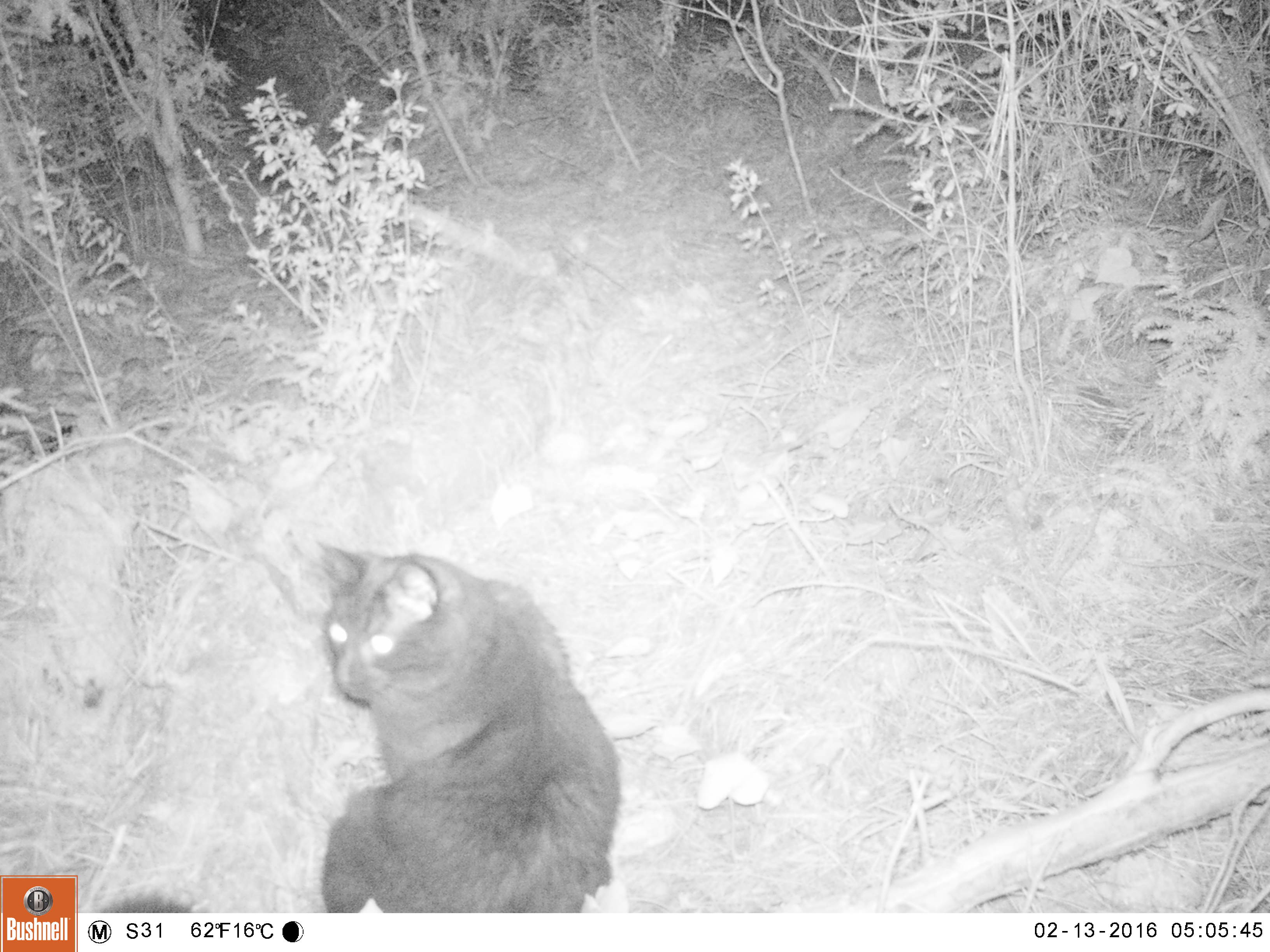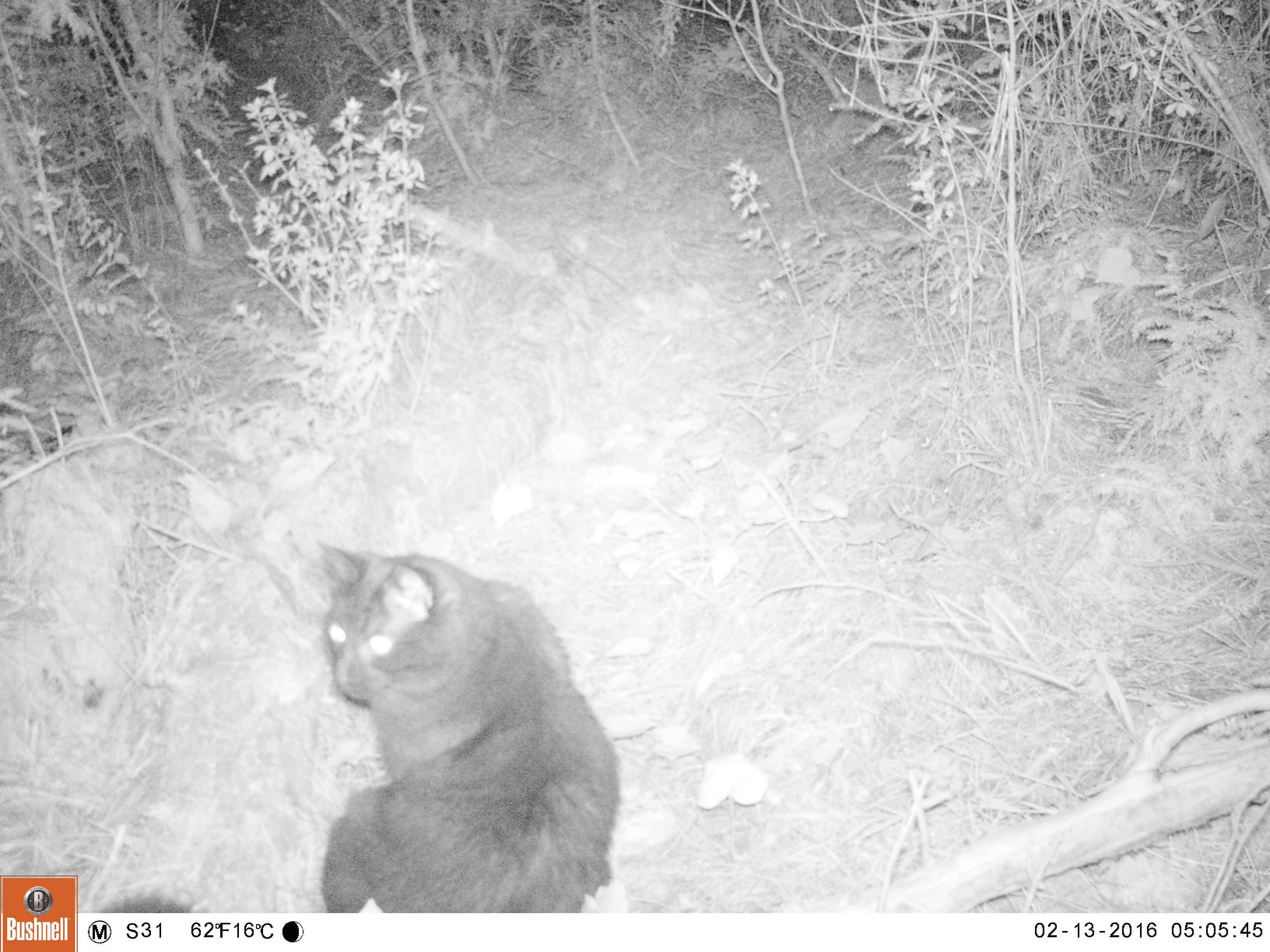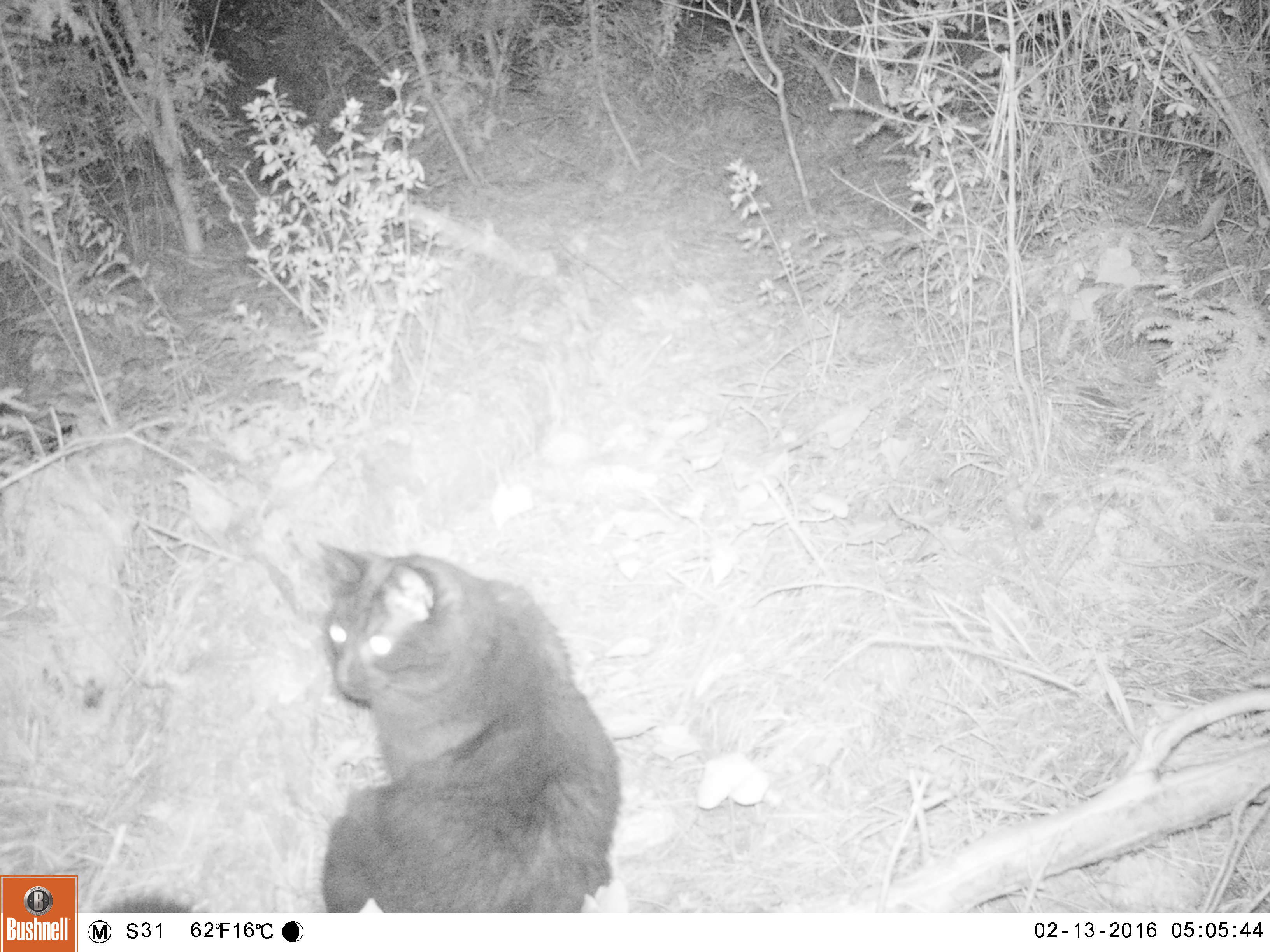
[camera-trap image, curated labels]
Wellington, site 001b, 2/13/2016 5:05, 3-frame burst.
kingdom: Animalia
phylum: Chordata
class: Mammalia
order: Carnivora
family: Felidae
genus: Felis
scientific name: Felis catus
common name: cat